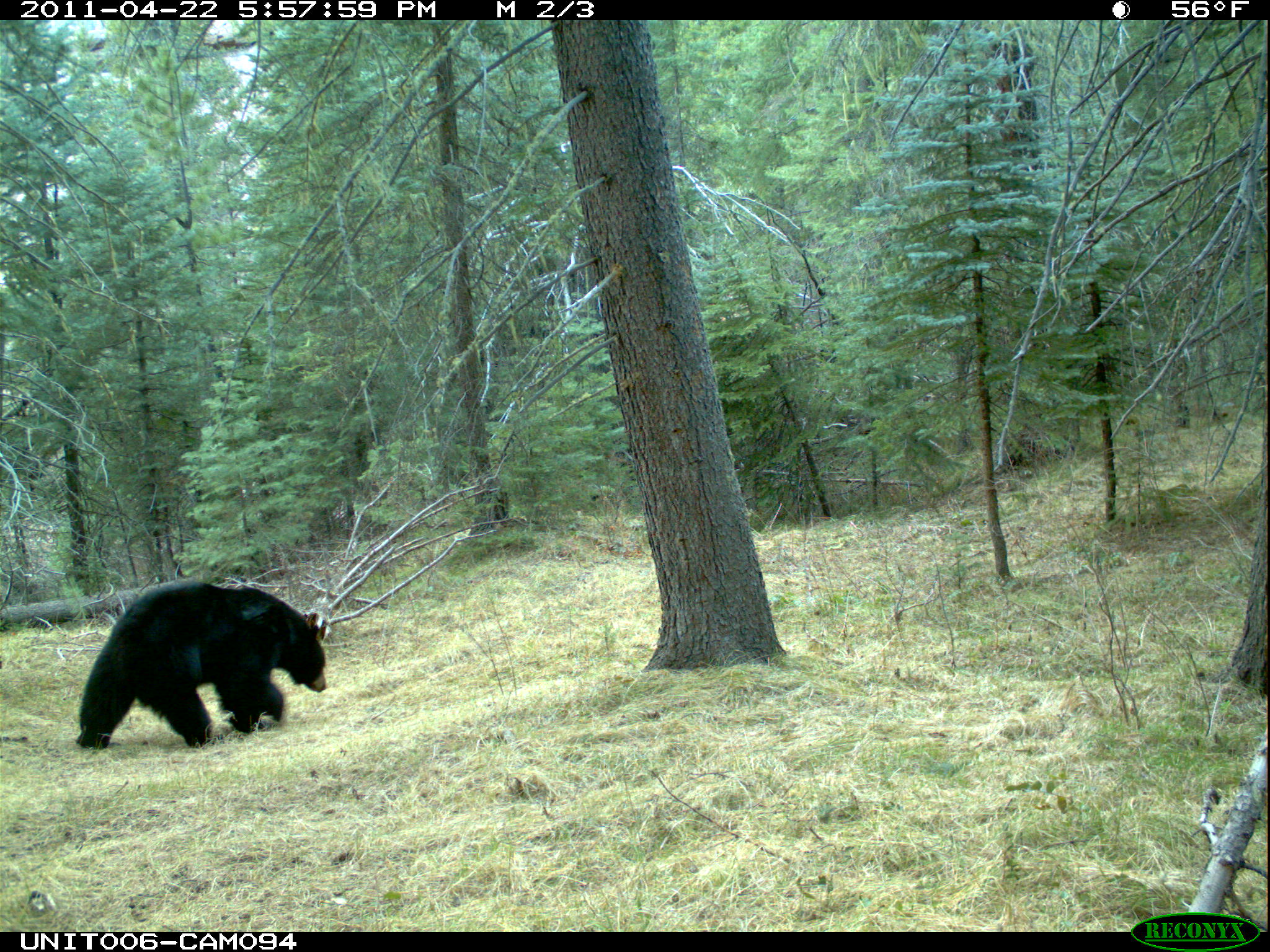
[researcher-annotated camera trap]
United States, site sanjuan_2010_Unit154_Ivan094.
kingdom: Animalia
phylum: Chordata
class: Mammalia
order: Carnivora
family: Ursidae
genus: Ursus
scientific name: Ursus americanus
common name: american black bear